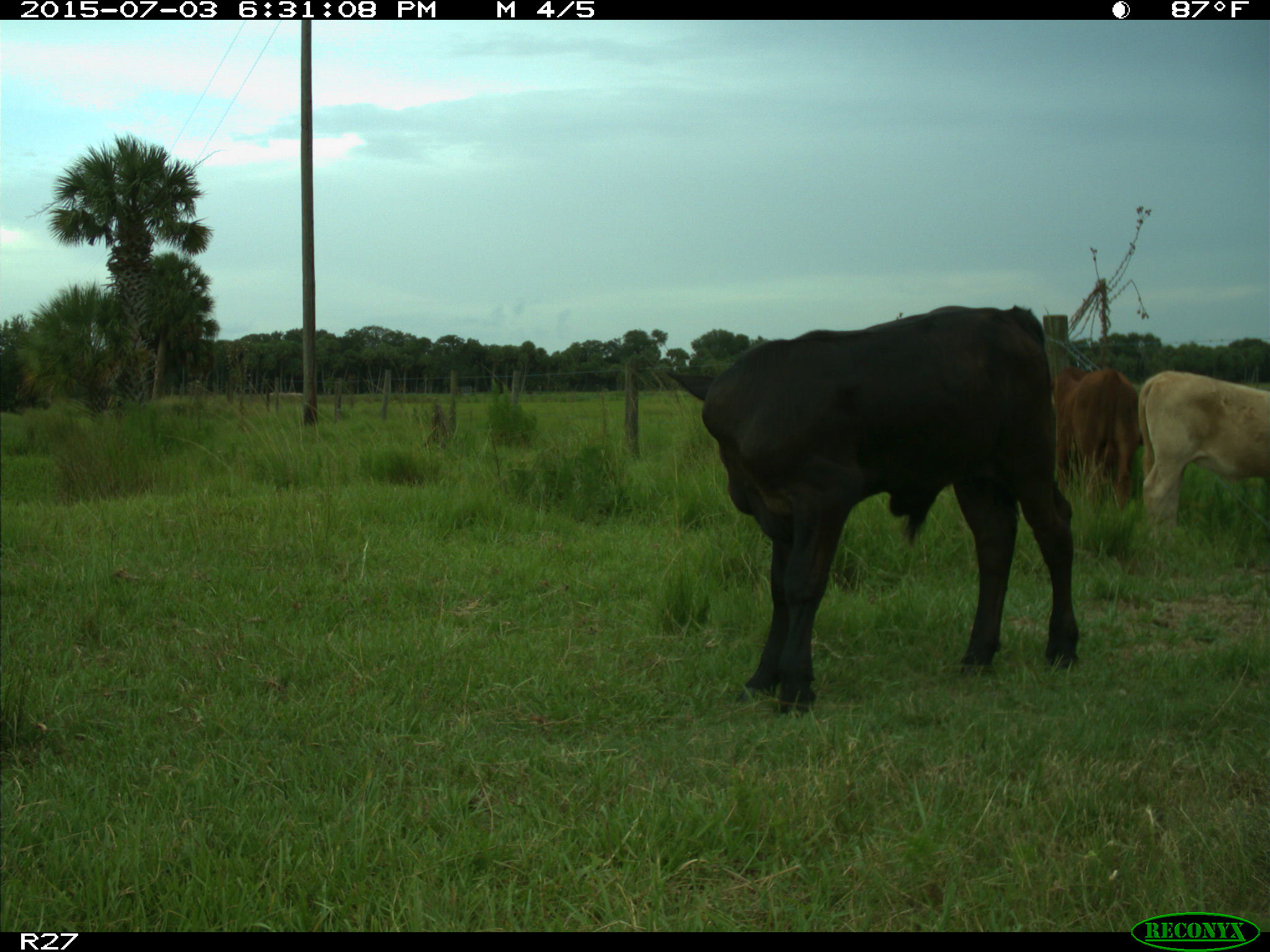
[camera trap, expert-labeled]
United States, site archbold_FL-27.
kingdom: Animalia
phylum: Chordata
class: Mammalia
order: Artiodactyla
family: Bovidae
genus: Bos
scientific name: Bos taurus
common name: domestic cow